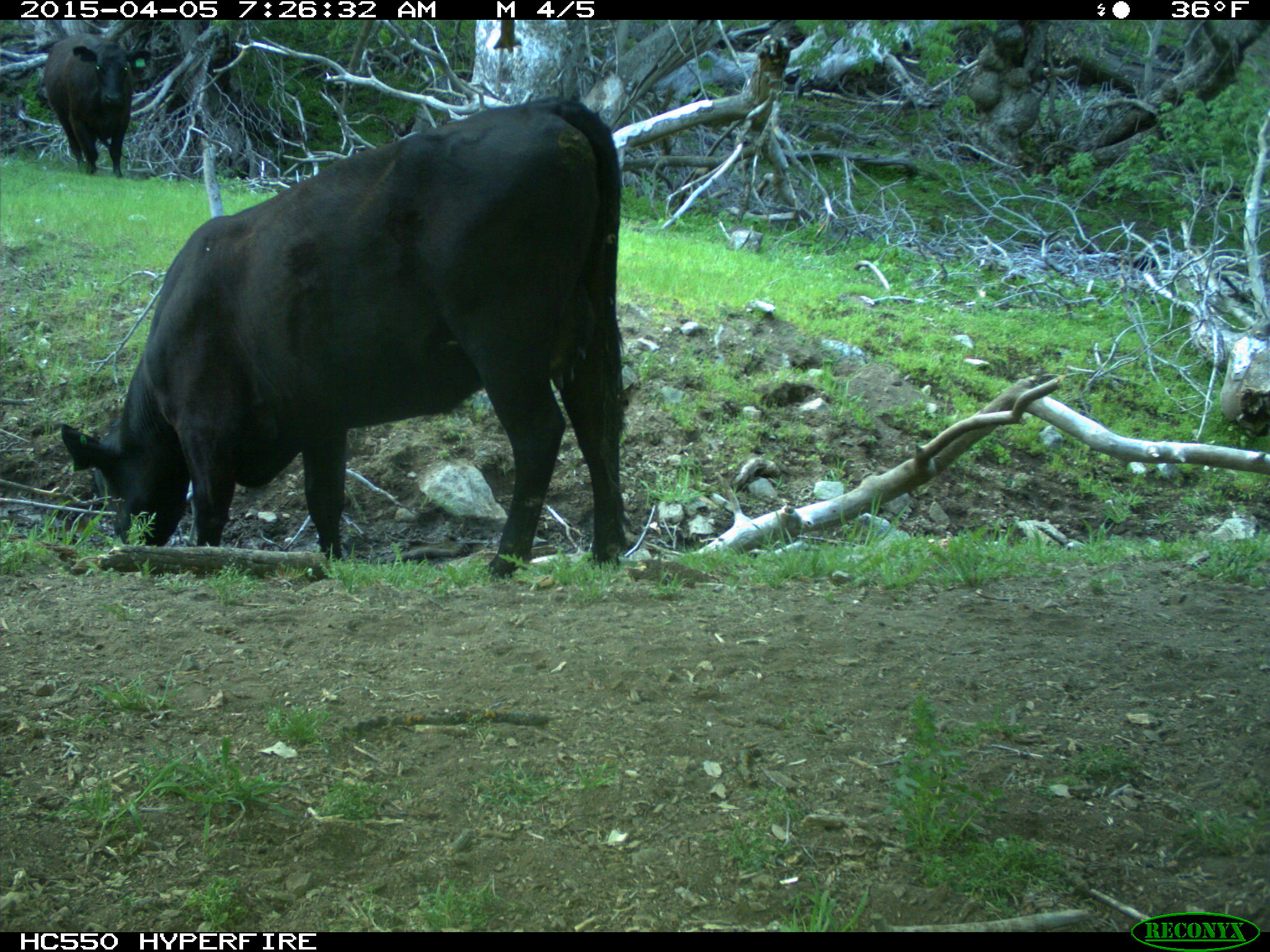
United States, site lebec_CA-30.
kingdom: Animalia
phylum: Chordata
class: Mammalia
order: Artiodactyla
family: Bovidae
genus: Bos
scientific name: Bos taurus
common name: domestic cow